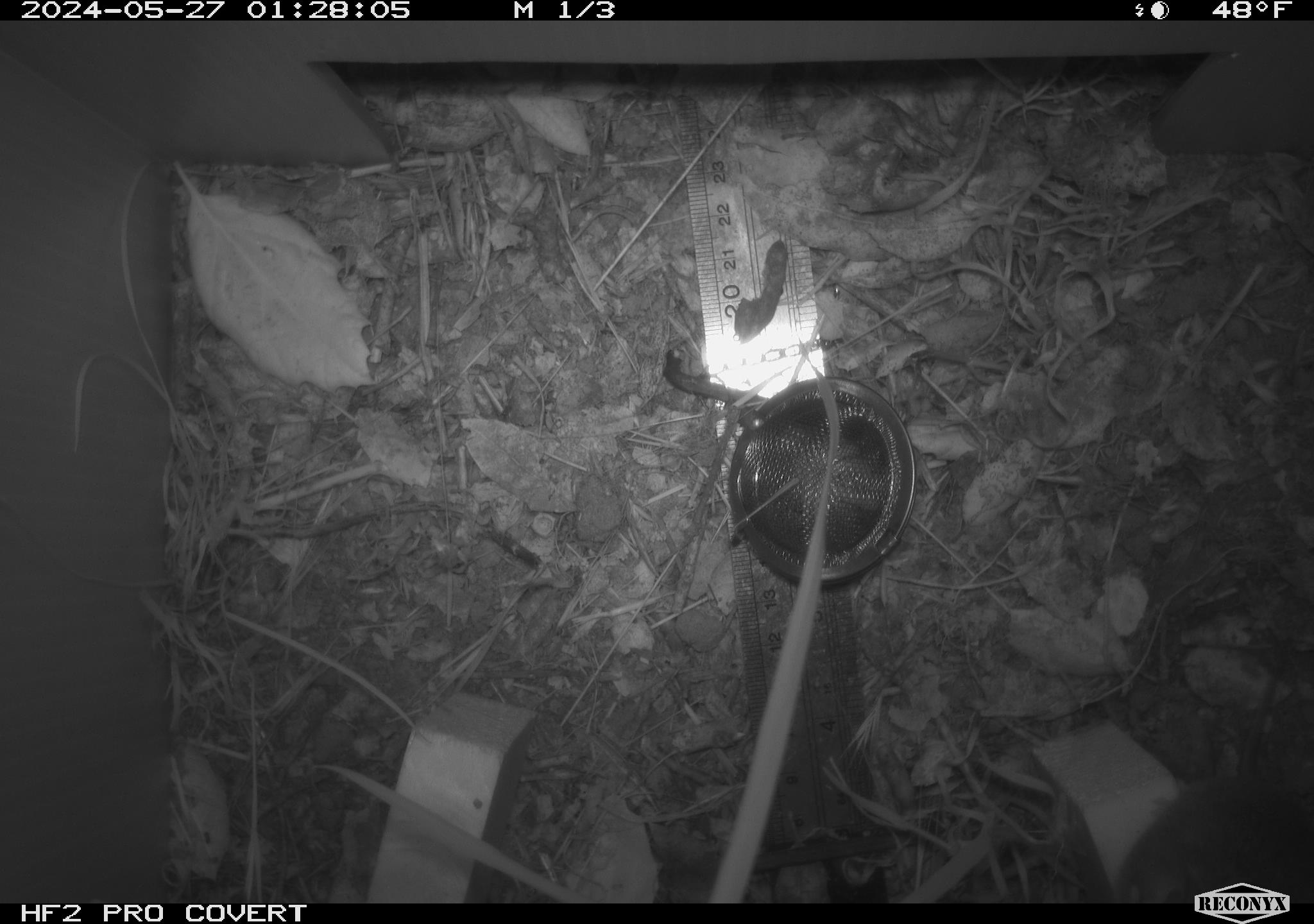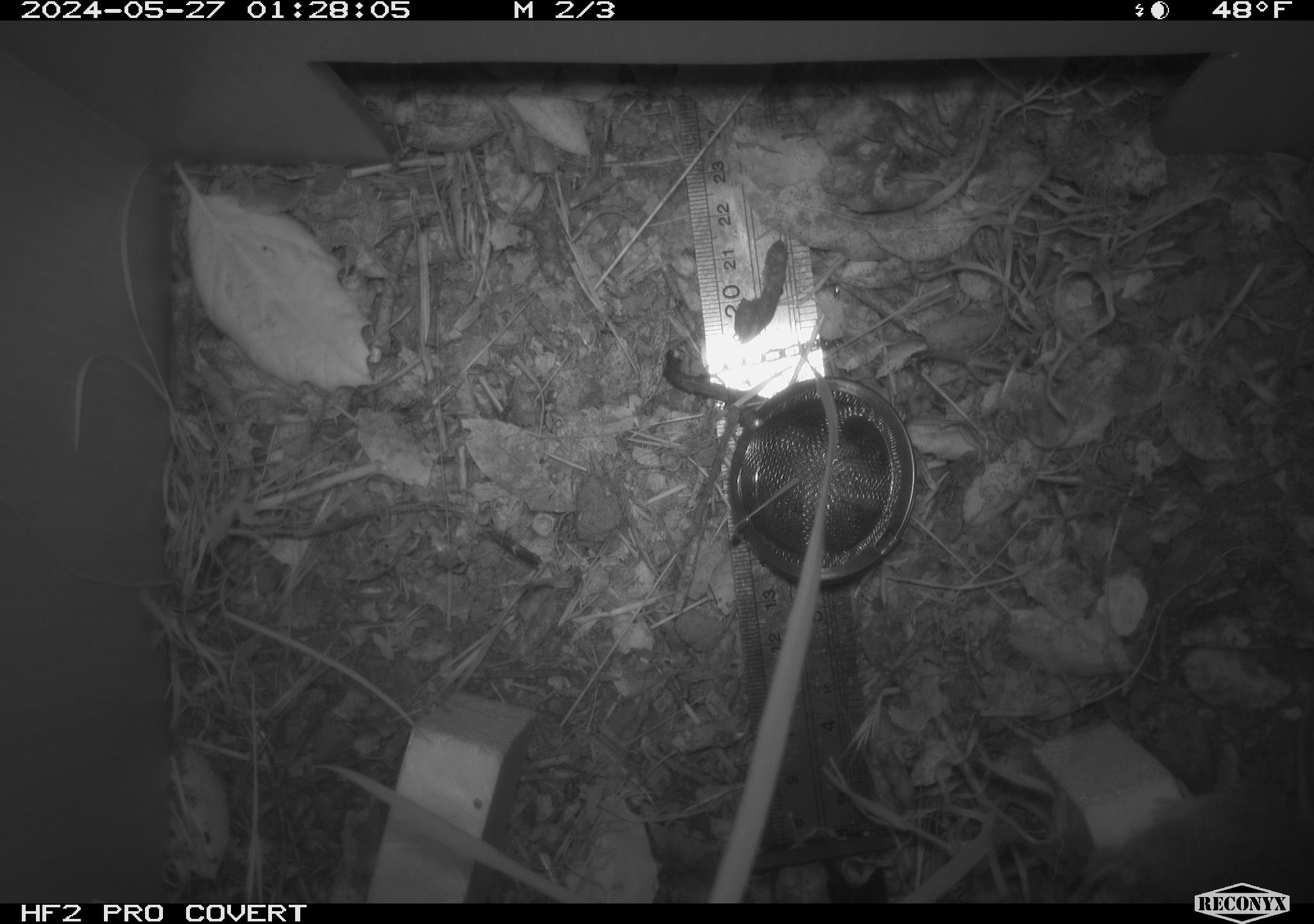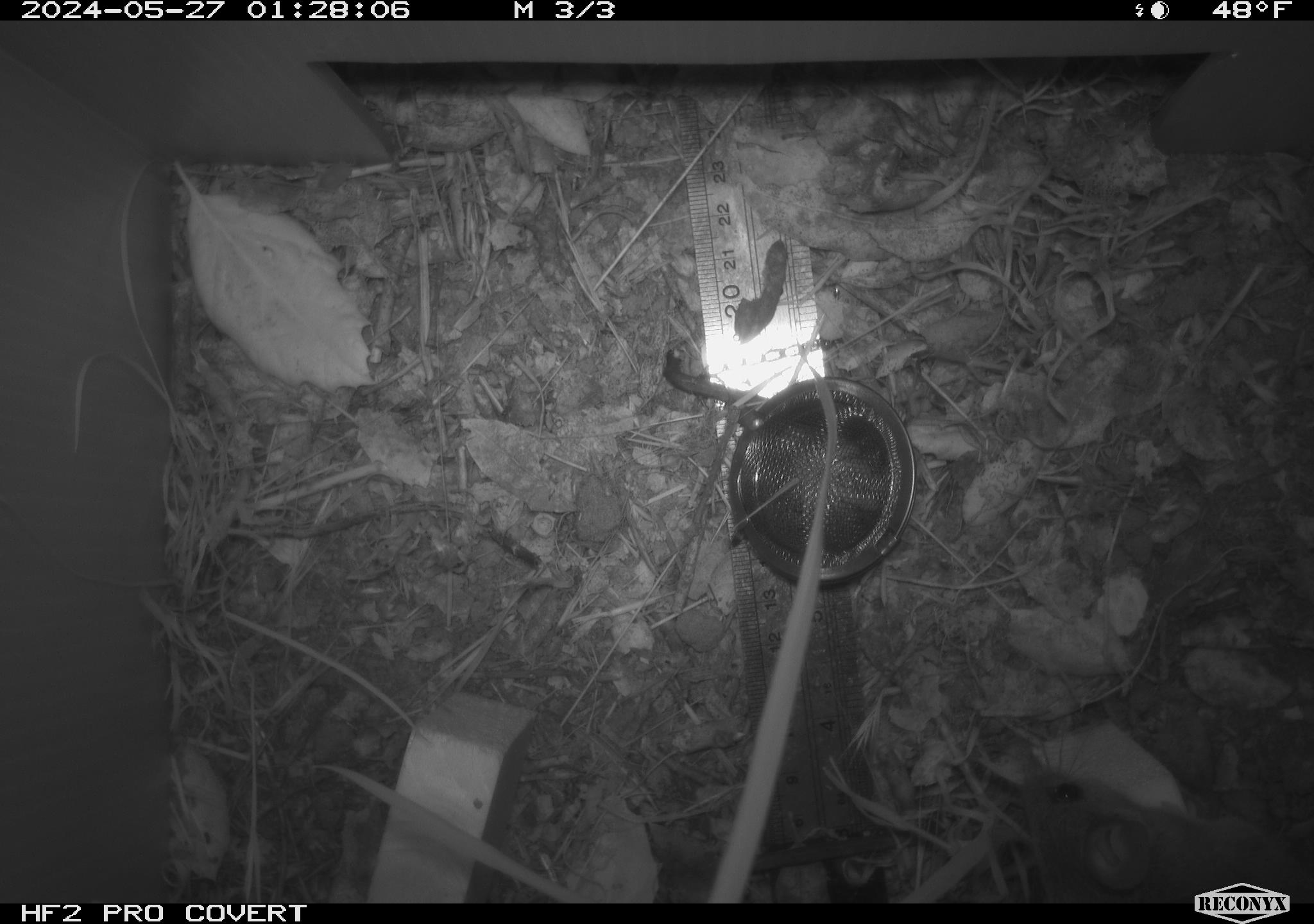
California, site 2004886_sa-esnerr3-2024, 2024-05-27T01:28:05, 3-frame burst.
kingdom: Animalia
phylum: Chordata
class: Mammalia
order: Rodentia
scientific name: Rodentia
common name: rodent